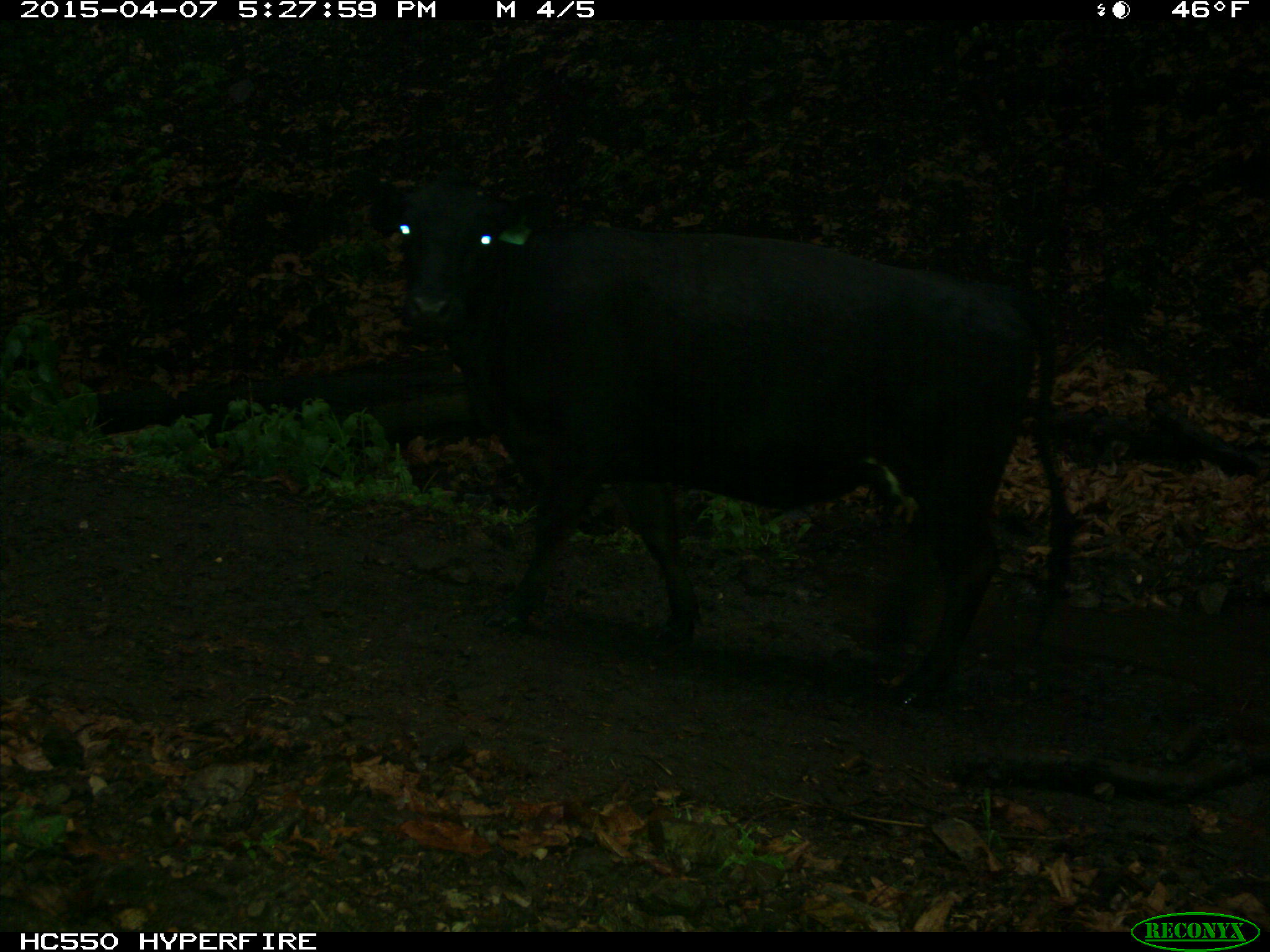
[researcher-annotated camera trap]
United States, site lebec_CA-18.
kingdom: Animalia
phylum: Chordata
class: Mammalia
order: Artiodactyla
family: Bovidae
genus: Bos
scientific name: Bos taurus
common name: domestic cow